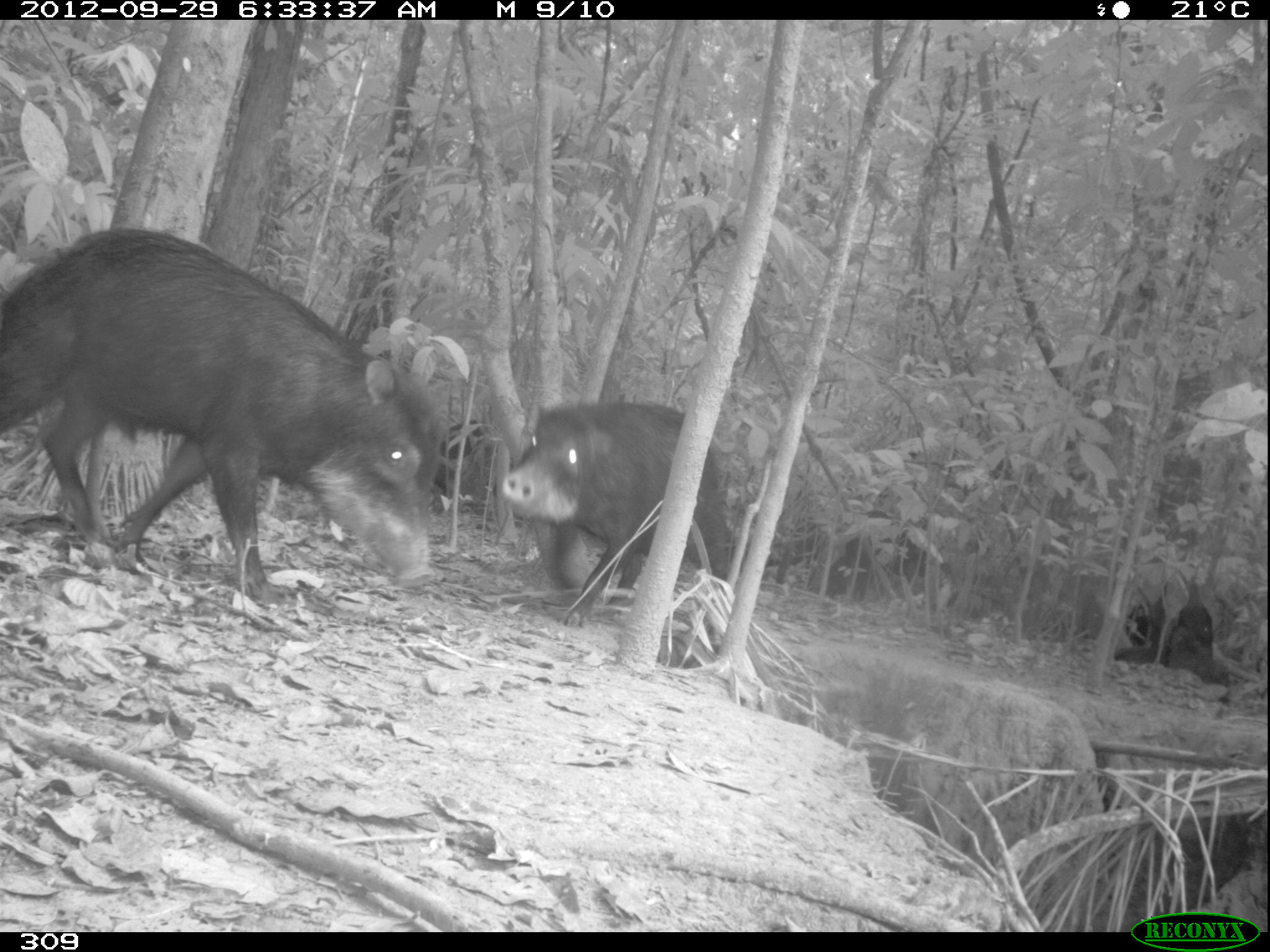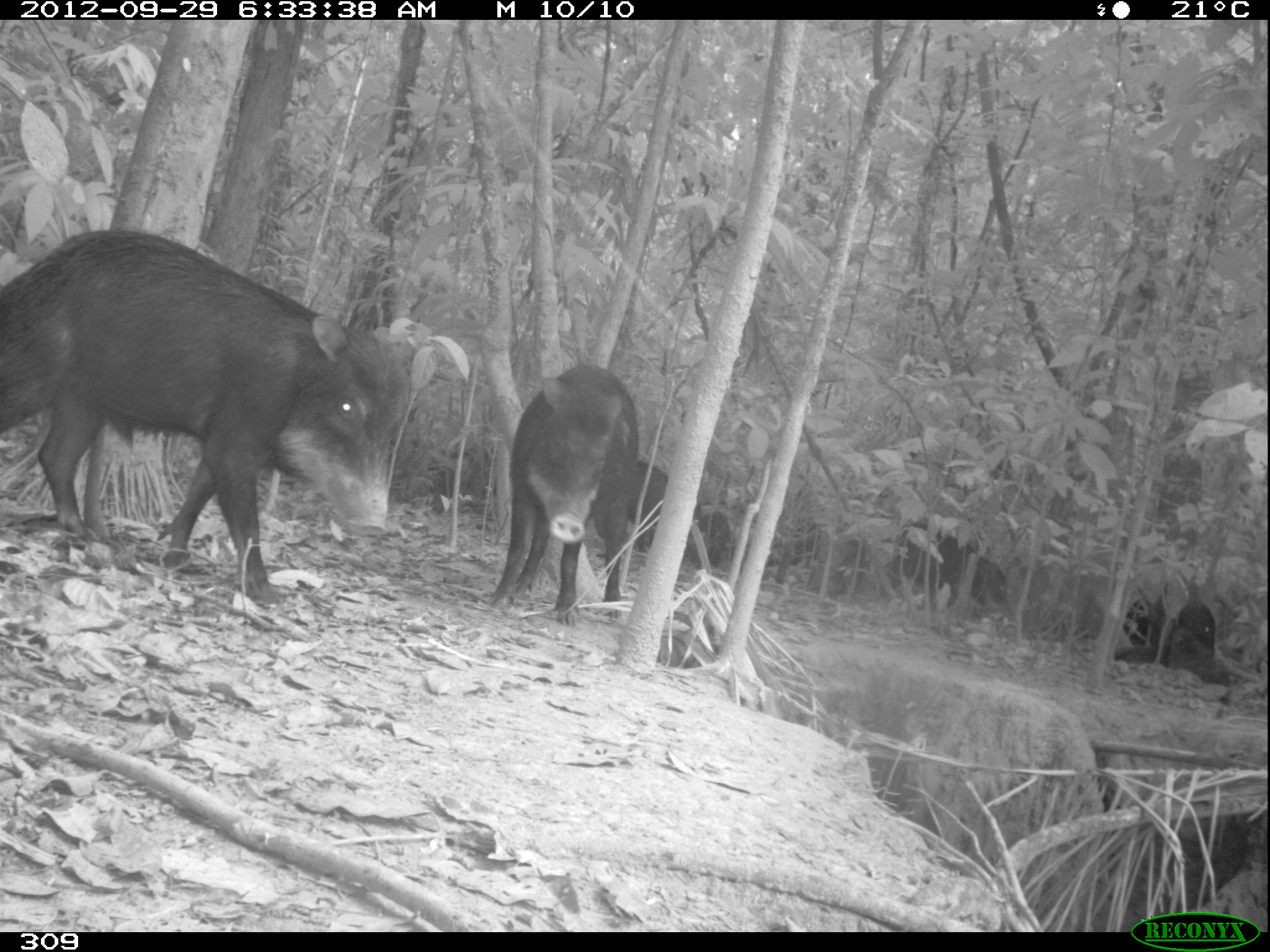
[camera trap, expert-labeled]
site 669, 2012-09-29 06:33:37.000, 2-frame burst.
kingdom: Animalia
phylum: Chordata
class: Mammalia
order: Artiodactyla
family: Tayassuidae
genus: Tayassu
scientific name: Tayassu pecari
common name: white-lipped peccary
Tayassu pecari (white-lipped peccary).